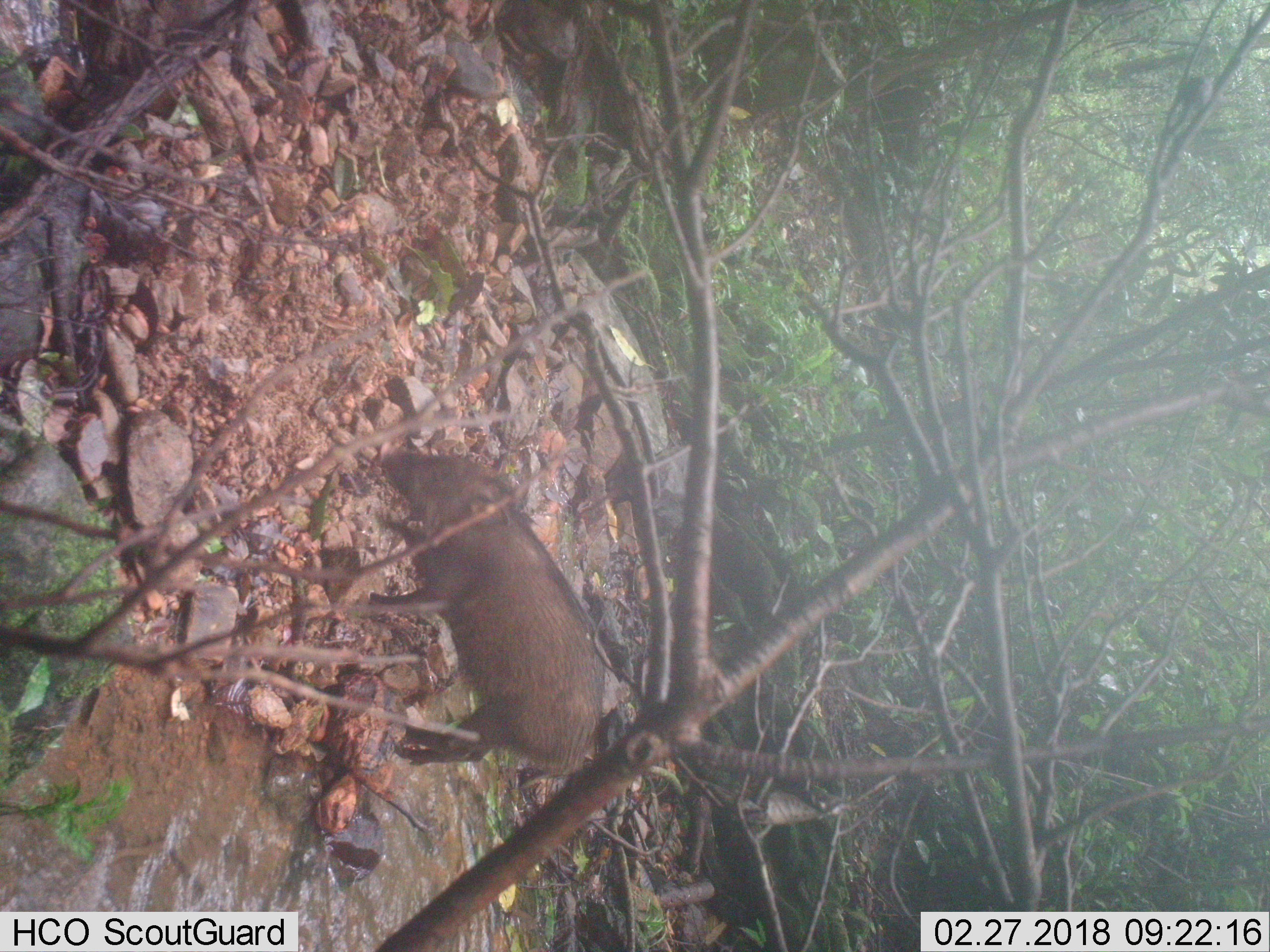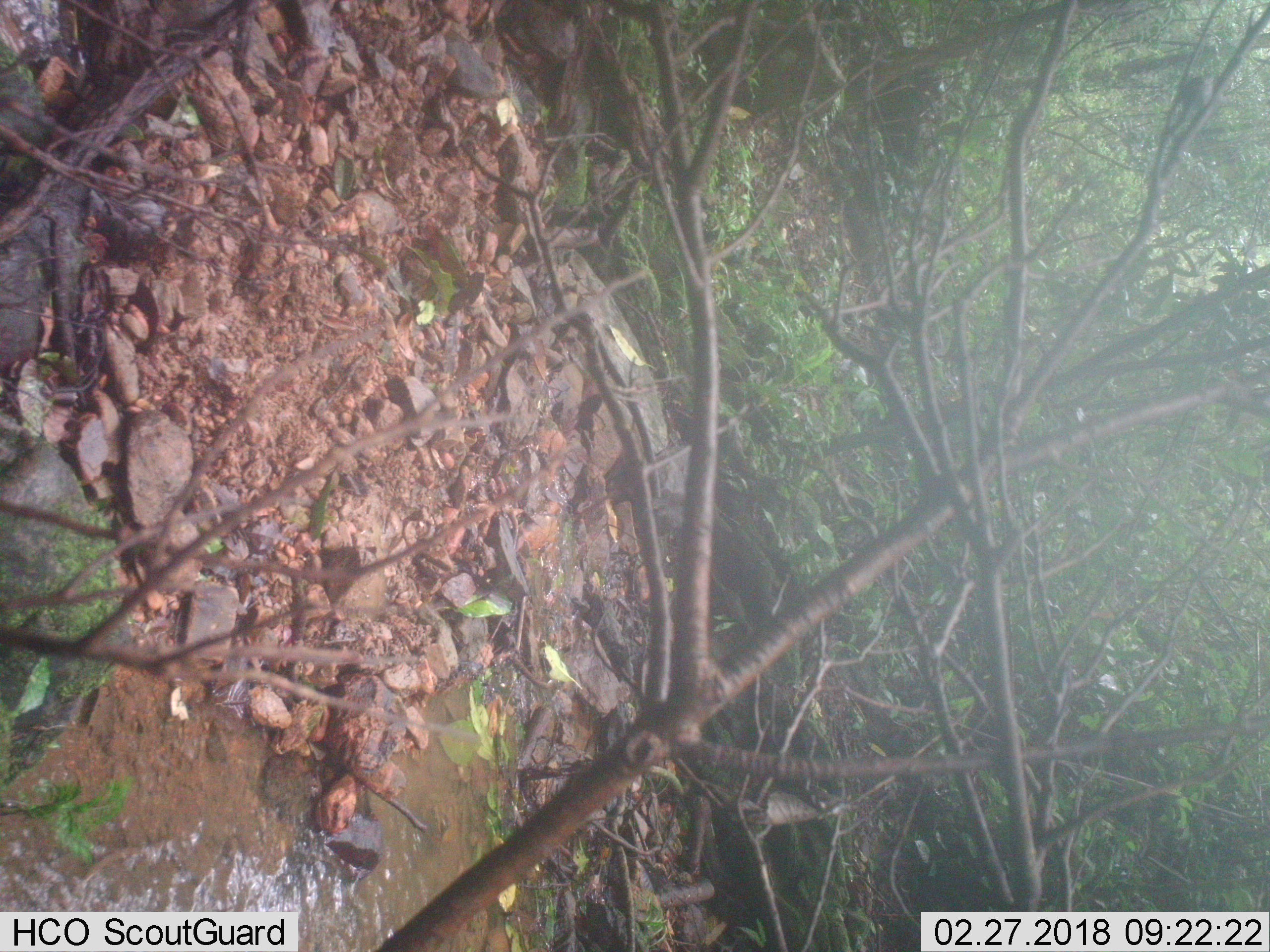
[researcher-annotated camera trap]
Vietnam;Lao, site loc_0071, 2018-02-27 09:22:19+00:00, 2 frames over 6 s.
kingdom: Animalia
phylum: Chordata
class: Mammalia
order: Artiodactyla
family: Suidae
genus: Sus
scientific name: Sus scrofa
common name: eurasian wild pig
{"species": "eurasian wild pig (Sus scrofa)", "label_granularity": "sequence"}